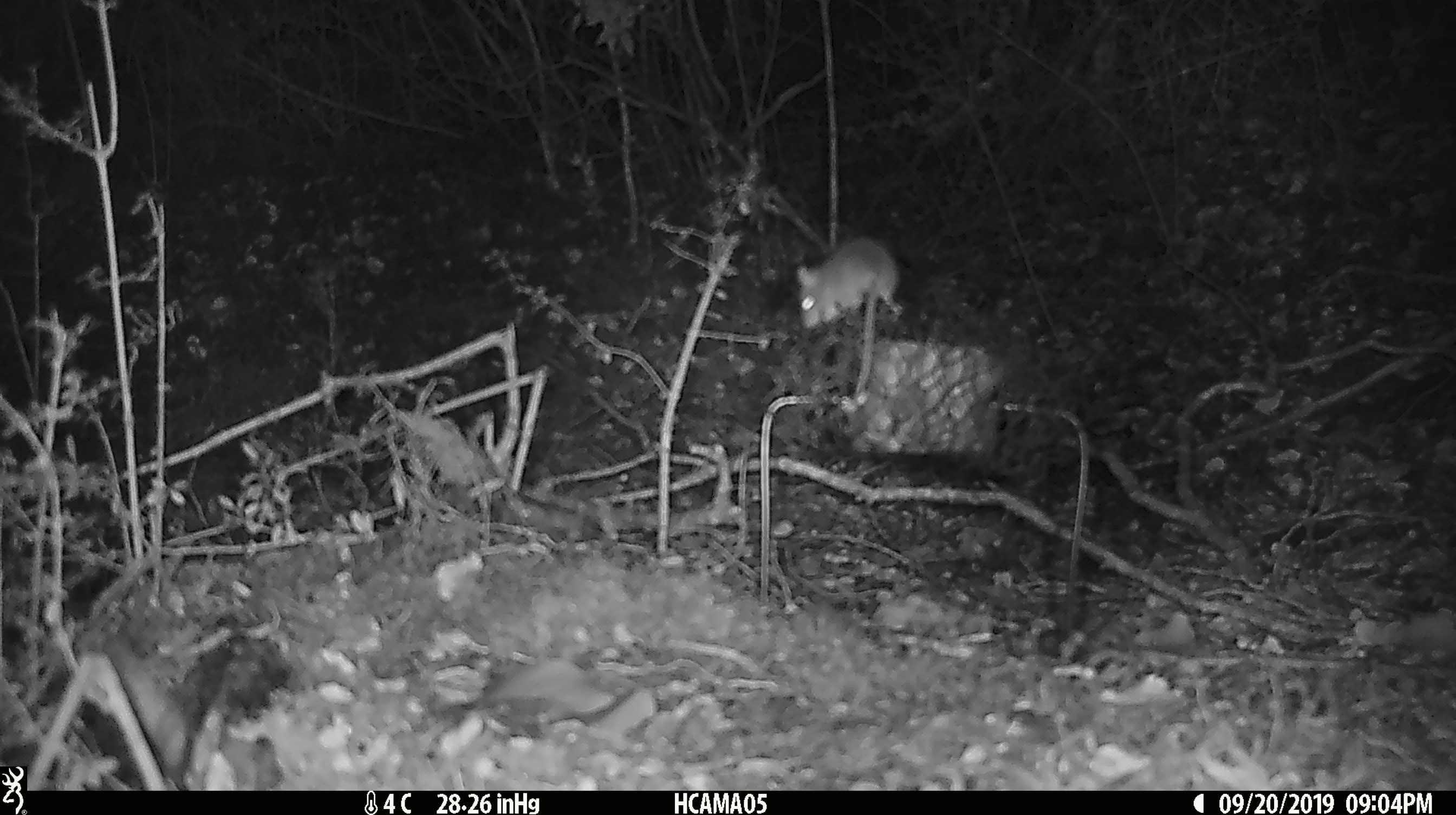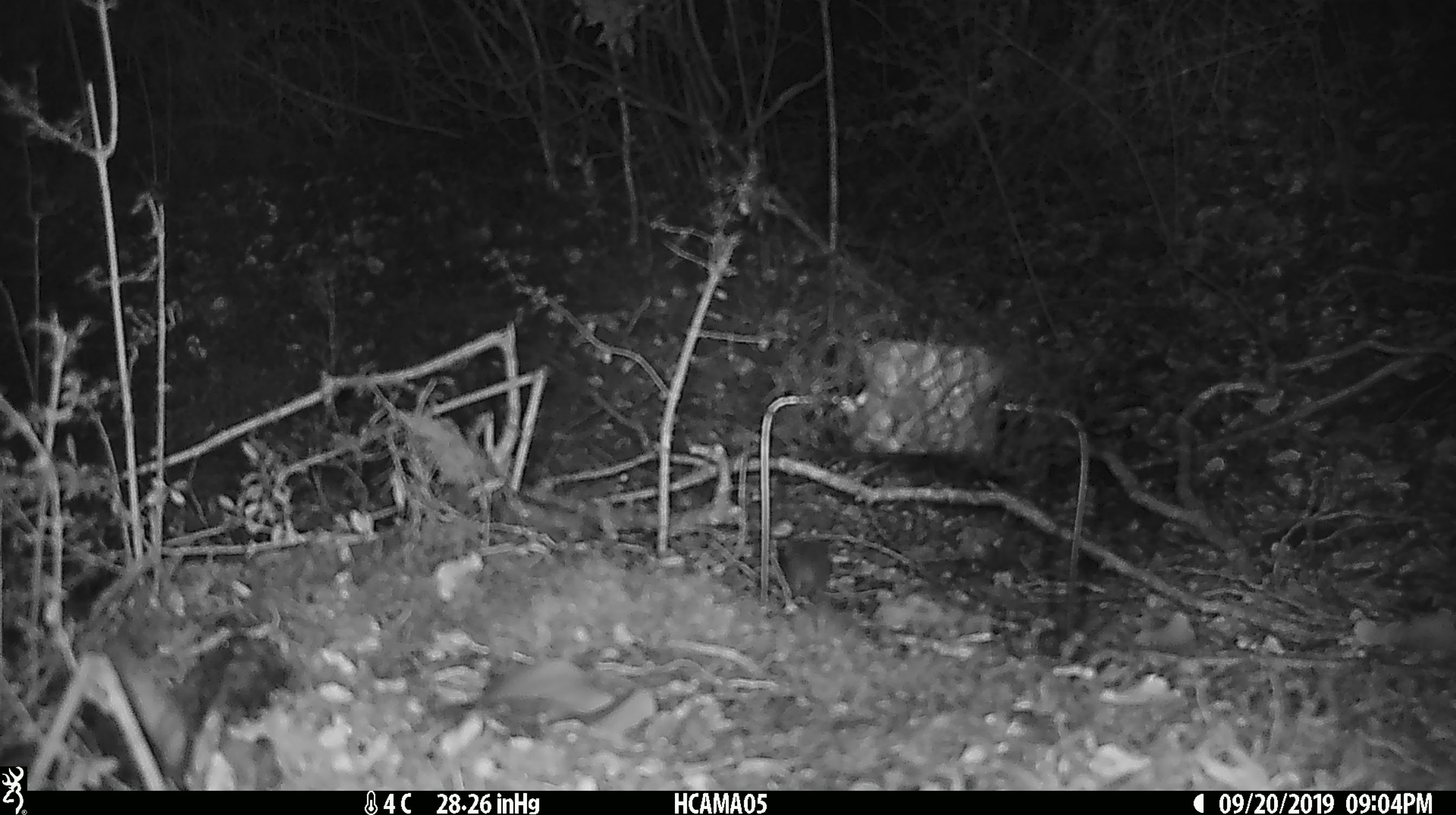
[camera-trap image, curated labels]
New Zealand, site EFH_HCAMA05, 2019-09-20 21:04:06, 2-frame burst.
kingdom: Animalia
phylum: Chordata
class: Mammalia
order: Rodentia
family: Muridae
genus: Mus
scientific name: Mus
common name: mouse